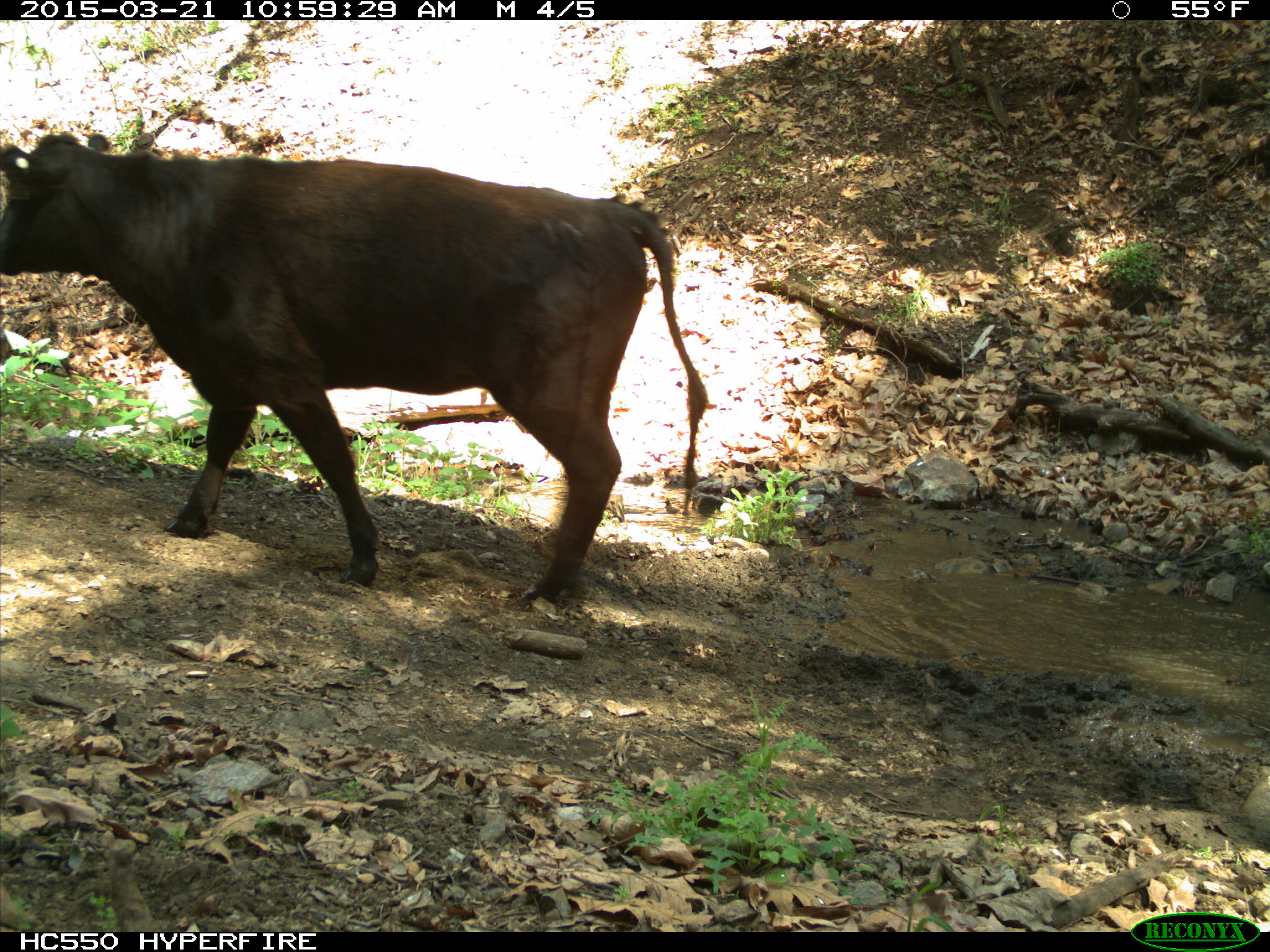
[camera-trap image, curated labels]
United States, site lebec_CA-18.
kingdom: Animalia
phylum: Chordata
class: Mammalia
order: Artiodactyla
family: Bovidae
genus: Bos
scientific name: Bos taurus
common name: domestic cow